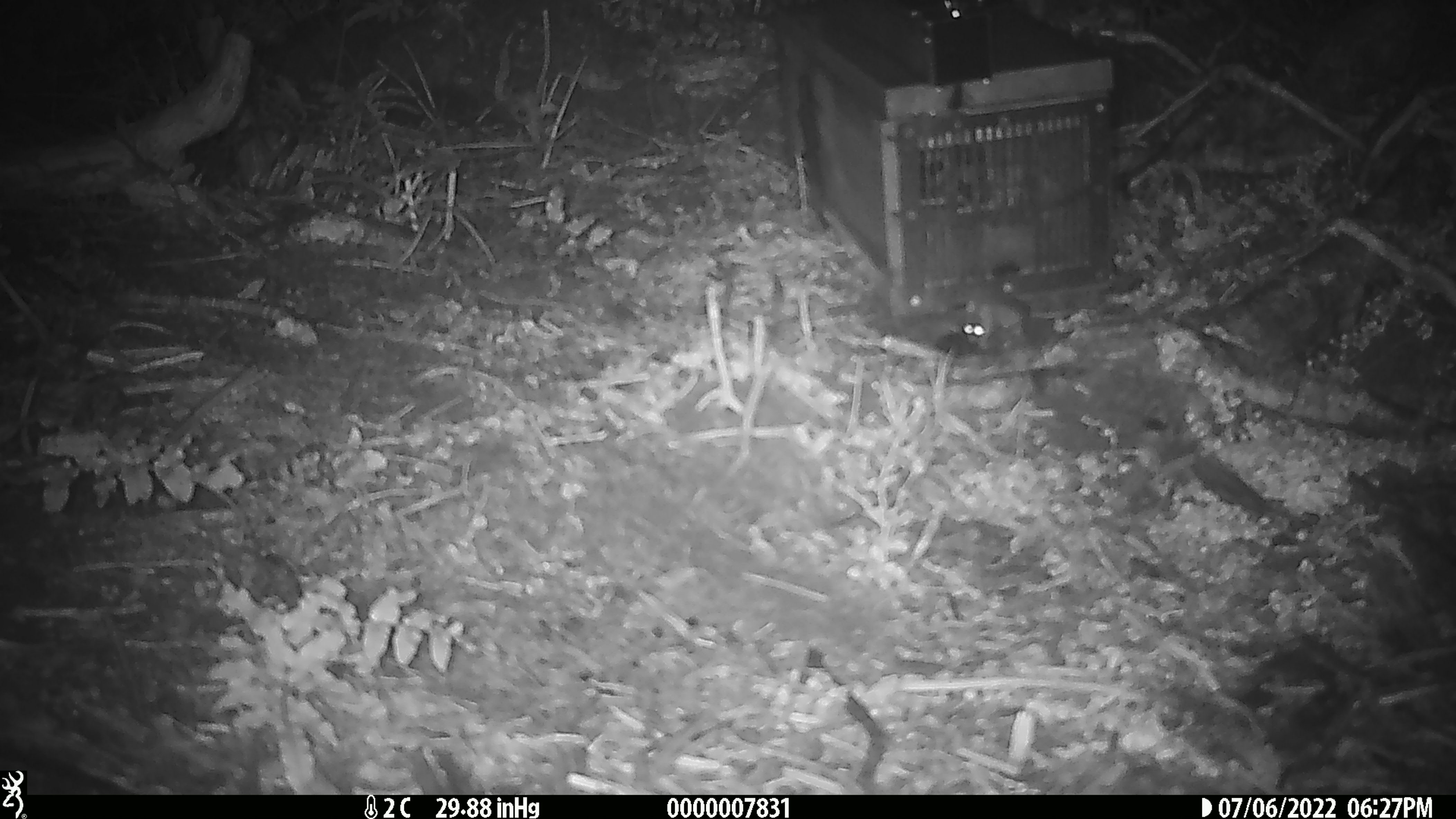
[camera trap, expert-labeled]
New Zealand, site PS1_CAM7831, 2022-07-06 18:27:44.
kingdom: Animalia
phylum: Chordata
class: Mammalia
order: Rodentia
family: Muridae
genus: Mus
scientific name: Mus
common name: mouse